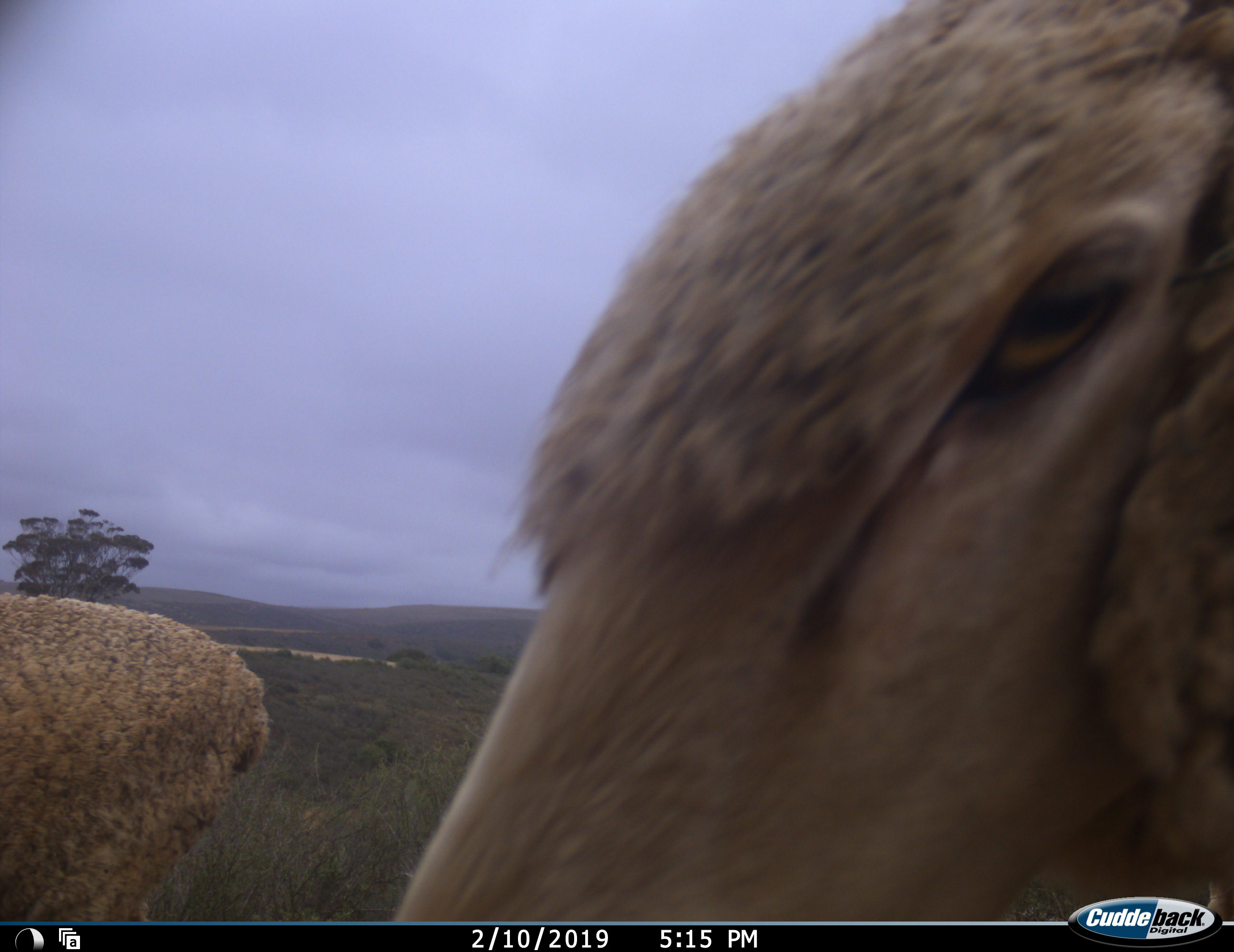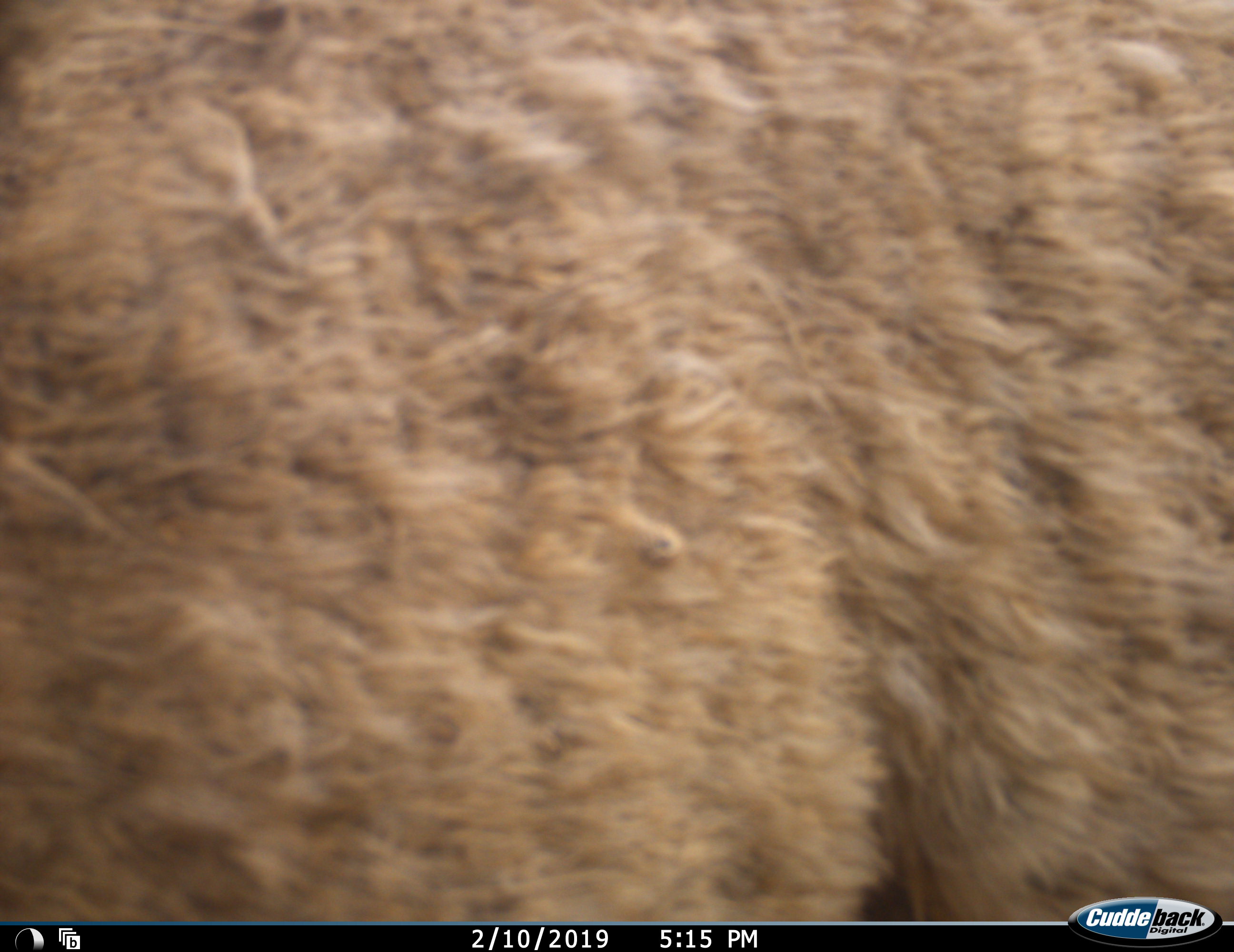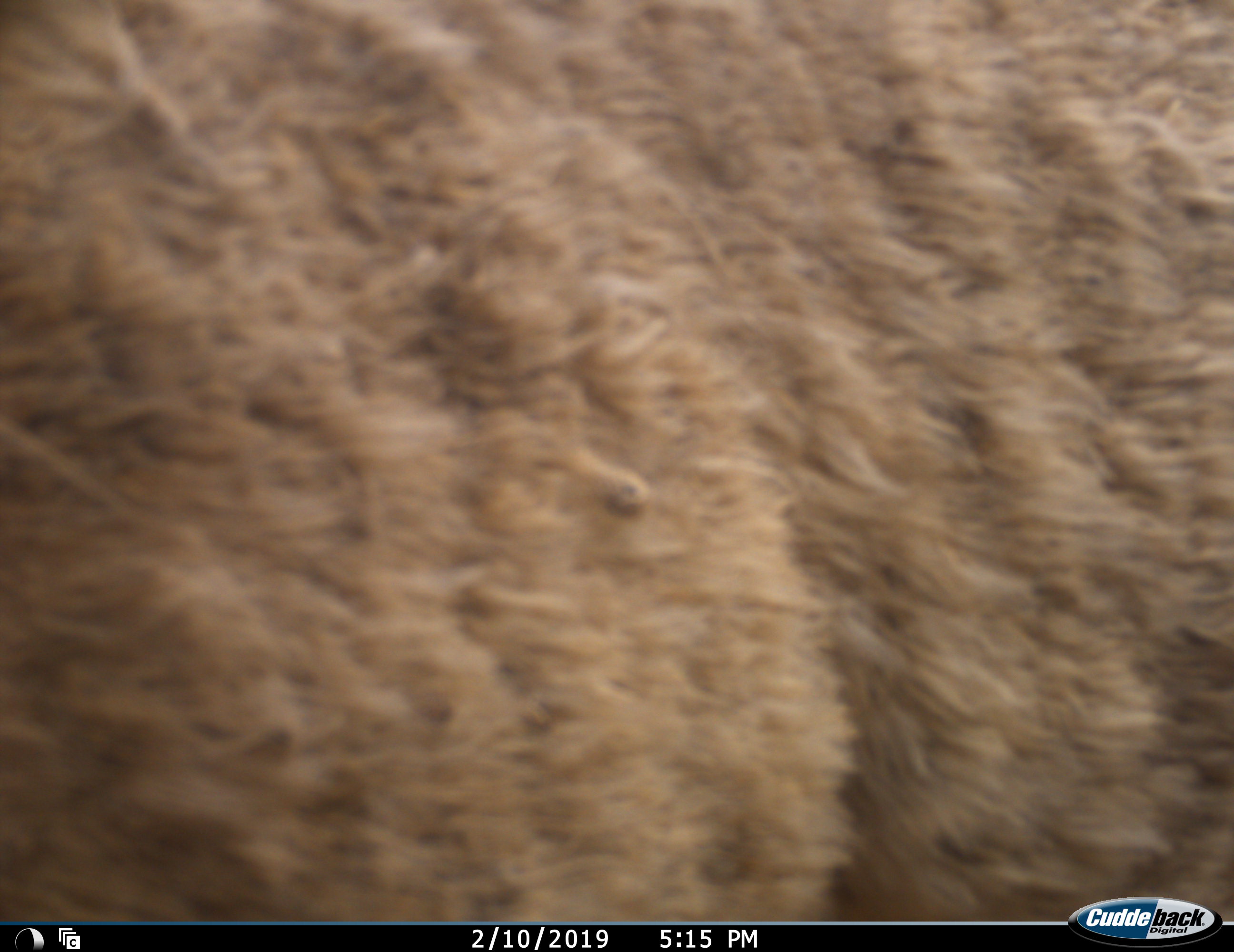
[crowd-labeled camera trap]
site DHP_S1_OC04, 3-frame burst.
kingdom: Animalia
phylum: Chordata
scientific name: Vertebrata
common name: domestic animal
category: domesticanimal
Domesticanimal (domestic animal) (Vertebrata), count 2. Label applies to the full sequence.